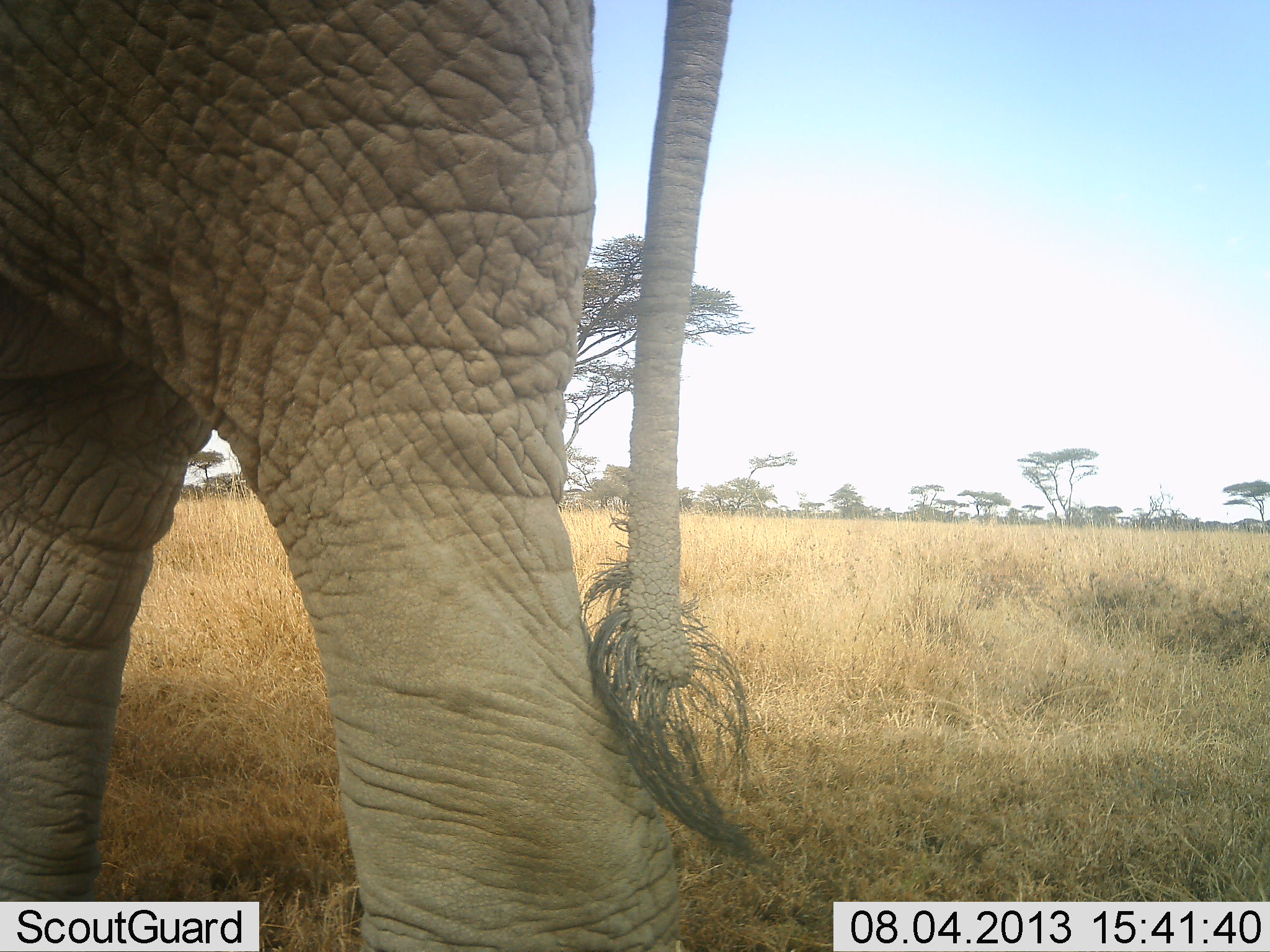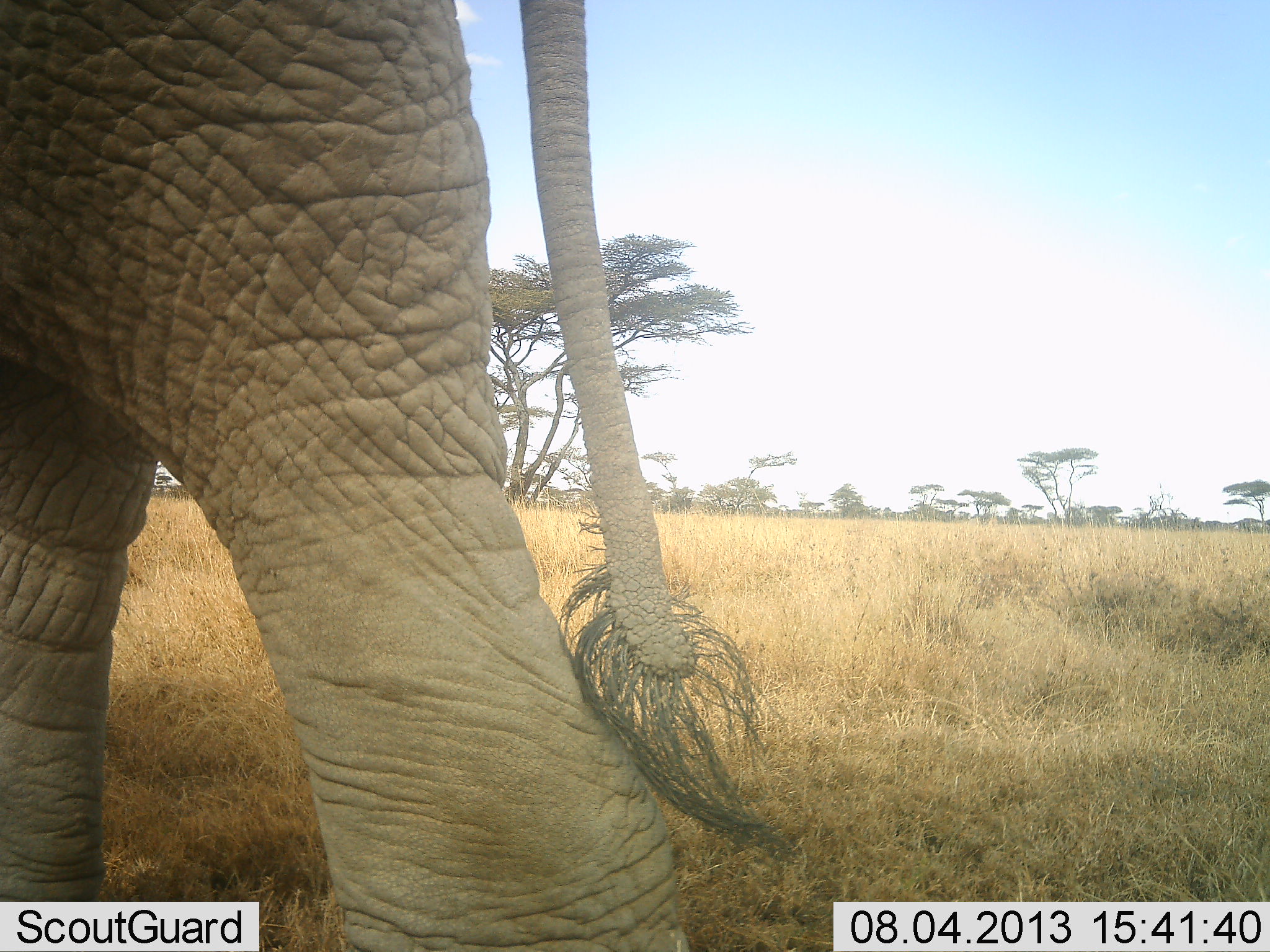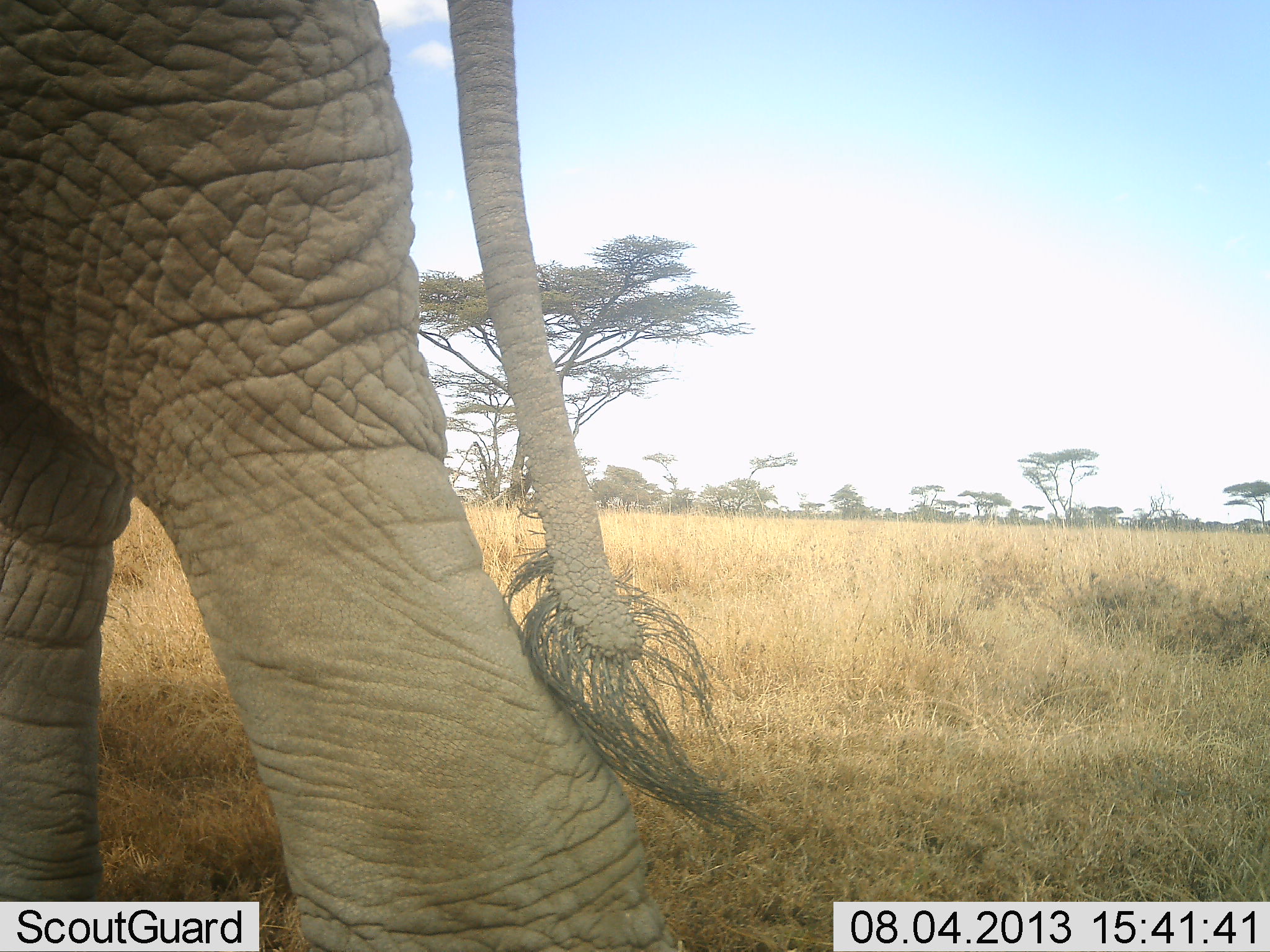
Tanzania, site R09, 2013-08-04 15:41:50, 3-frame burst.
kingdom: Animalia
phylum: Chordata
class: Mammalia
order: Proboscidea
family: Elephantidae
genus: Loxodonta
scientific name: Loxodonta africana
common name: african bush elephant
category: elephant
Elephant (african bush elephant) (Loxodonta africana), count 1. Behavior (volunteer vote fractions): standing 57%, resting 0%, moving 47%, interacting 0%. Young present (vote fraction): 3%. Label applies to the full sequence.